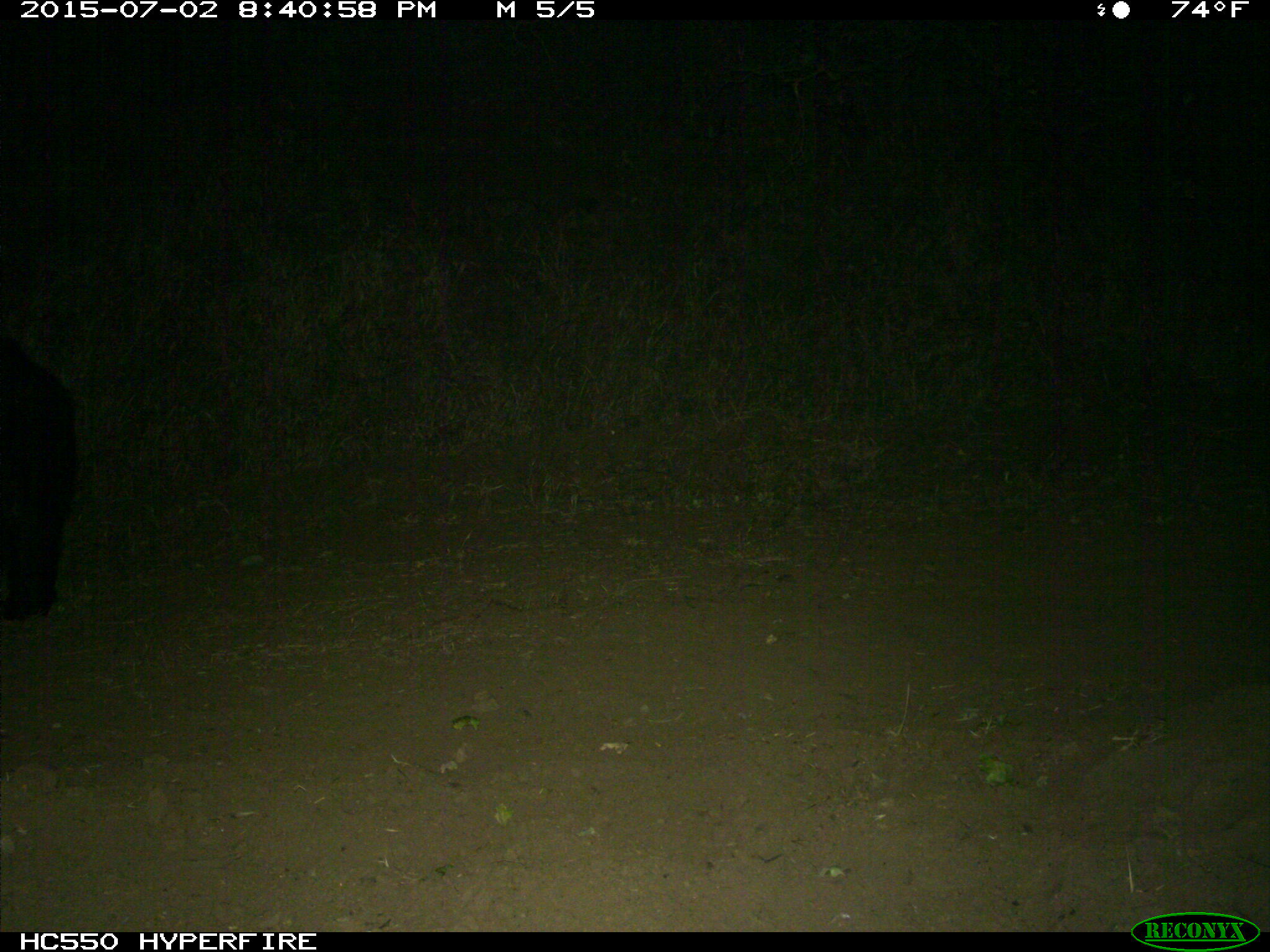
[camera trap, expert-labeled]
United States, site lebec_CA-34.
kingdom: Animalia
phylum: Chordata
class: Mammalia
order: Carnivora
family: Ursidae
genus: Ursus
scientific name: Ursus americanus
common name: american black bear